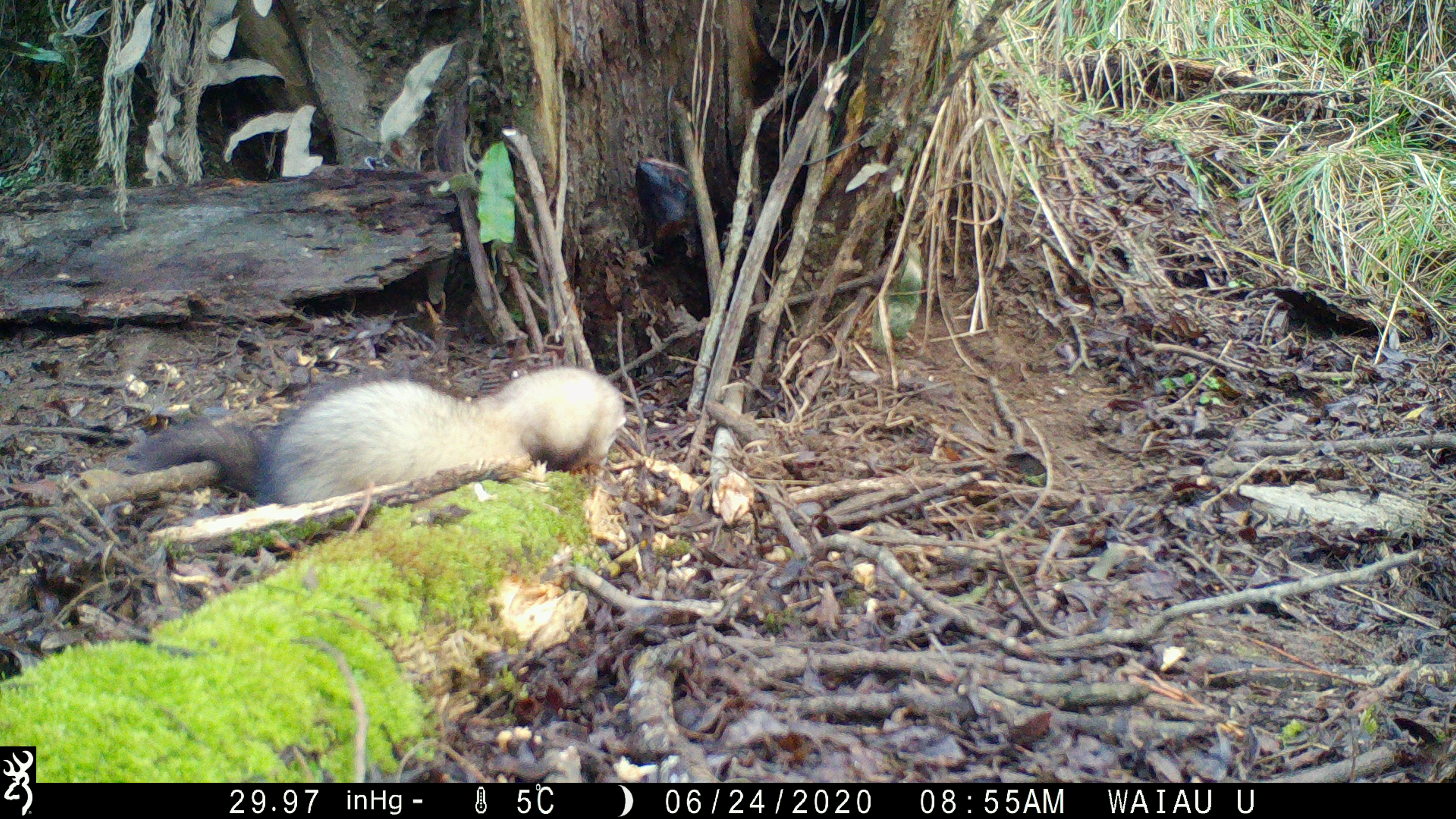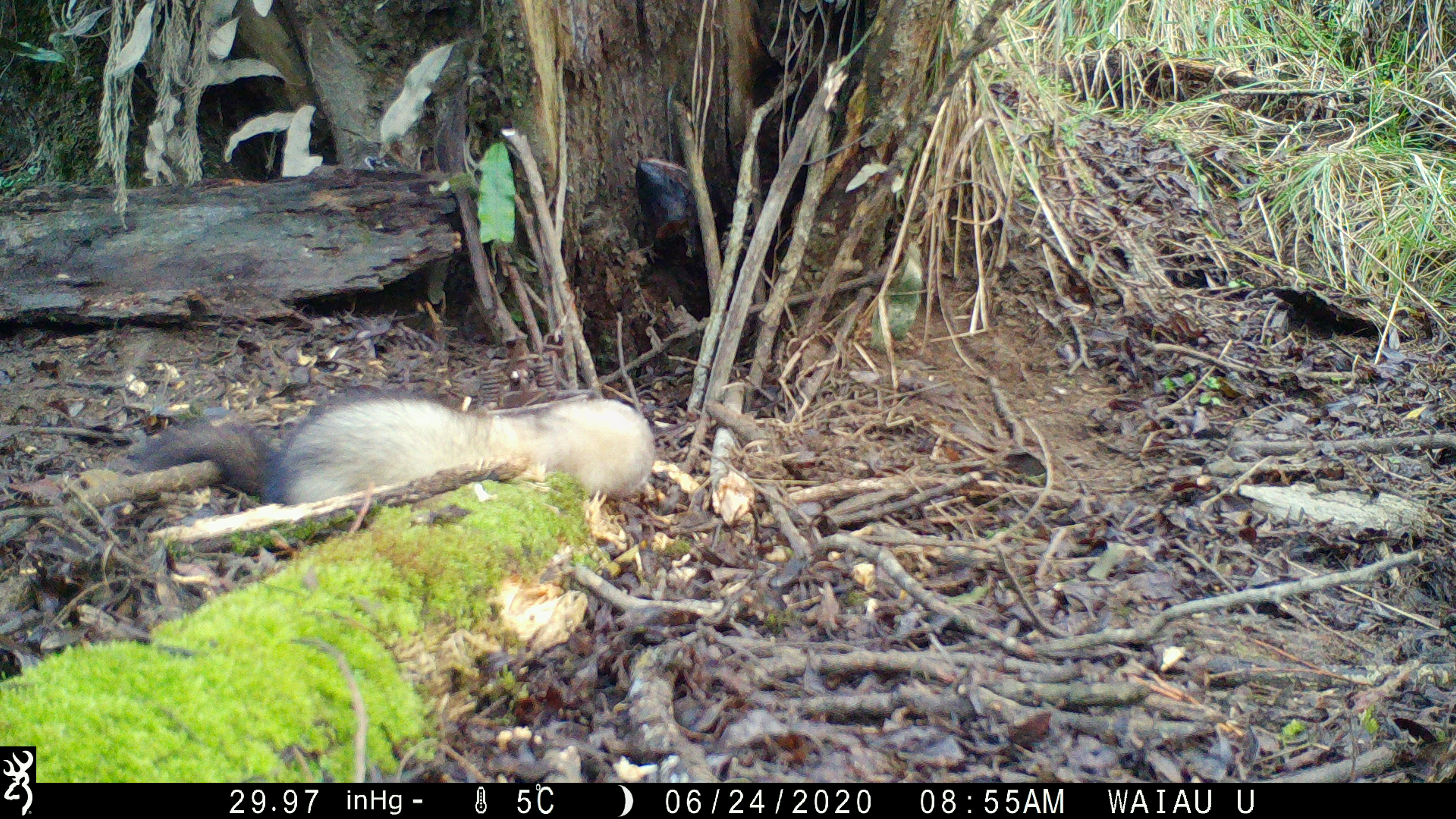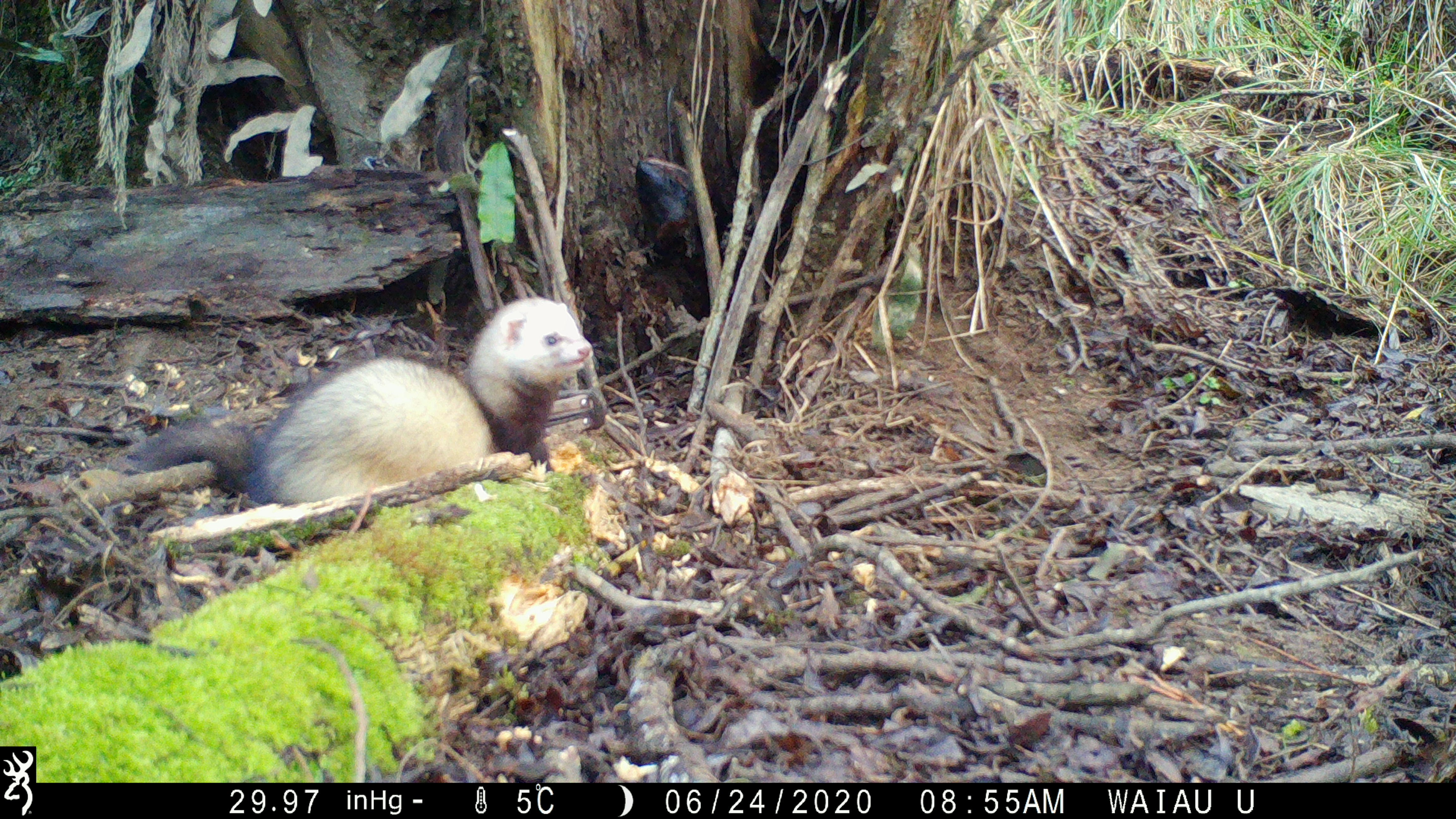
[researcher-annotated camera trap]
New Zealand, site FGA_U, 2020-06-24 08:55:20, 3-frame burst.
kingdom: Animalia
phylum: Chordata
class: Mammalia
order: Carnivora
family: Mustelidae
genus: Mustela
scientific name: Mustela furo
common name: ferret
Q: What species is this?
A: Ferret (Mustela furo).